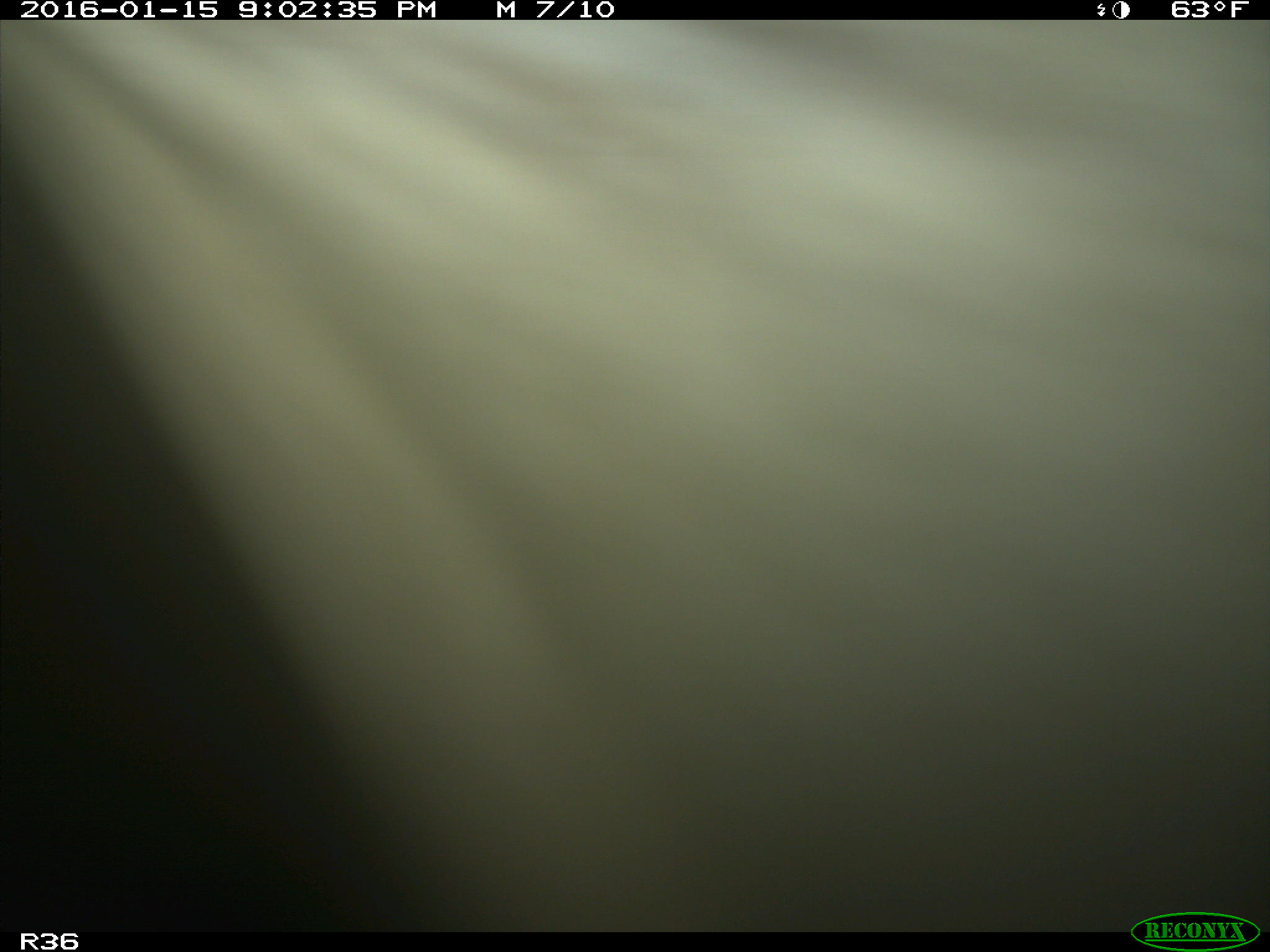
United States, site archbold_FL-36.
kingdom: Animalia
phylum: Chordata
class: Mammalia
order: Artiodactyla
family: Bovidae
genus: Bos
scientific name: Bos taurus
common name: domestic cow